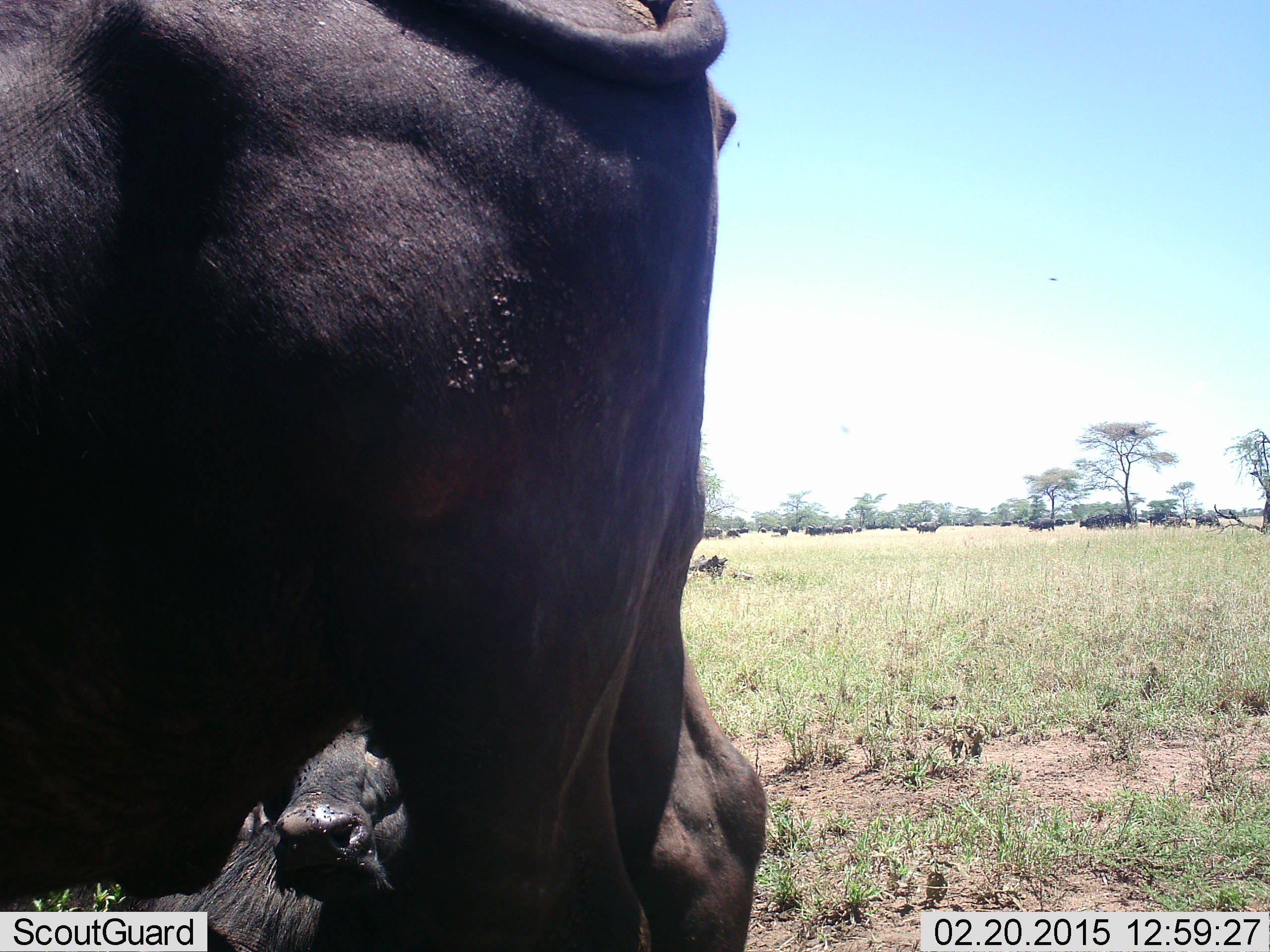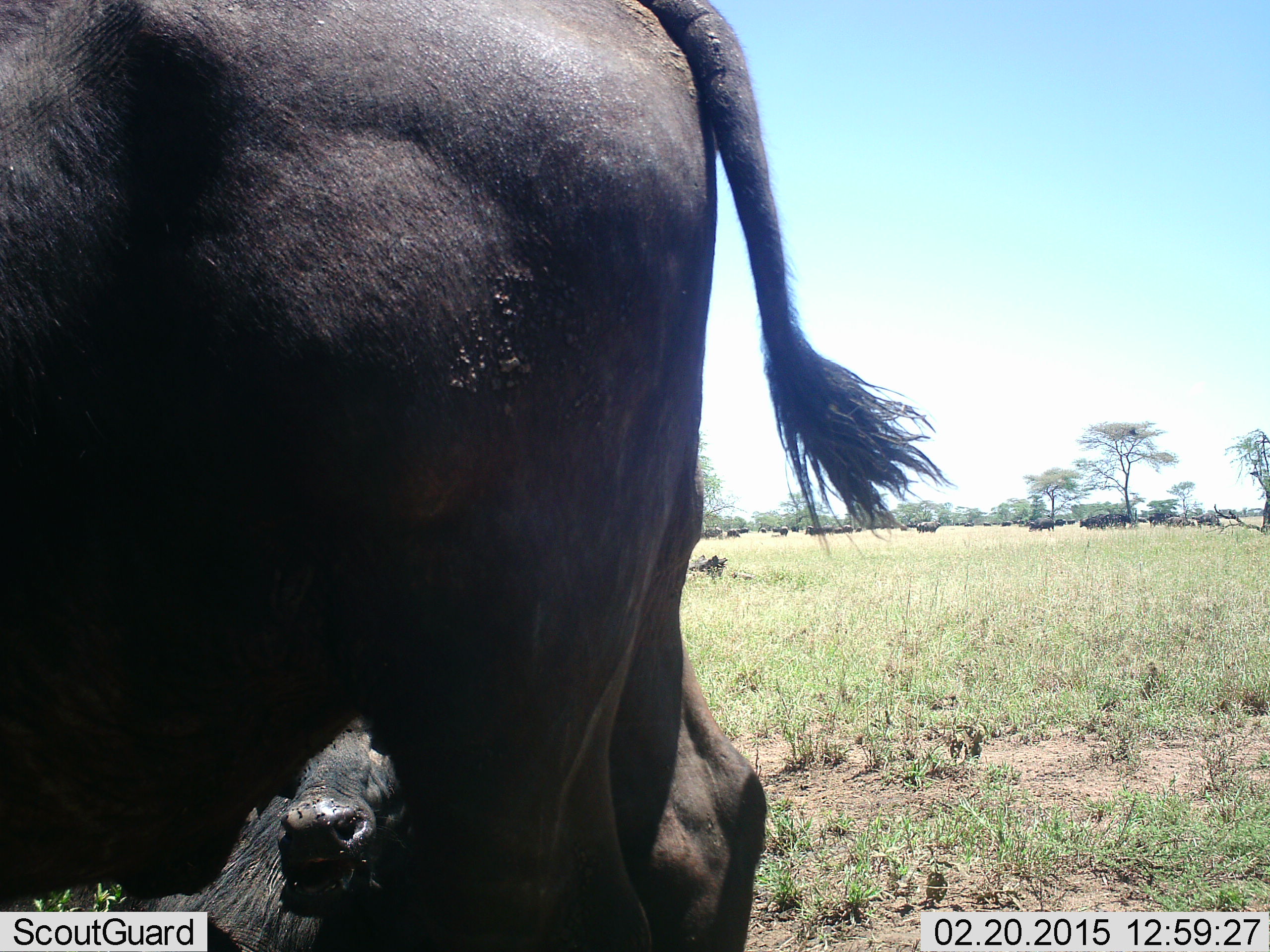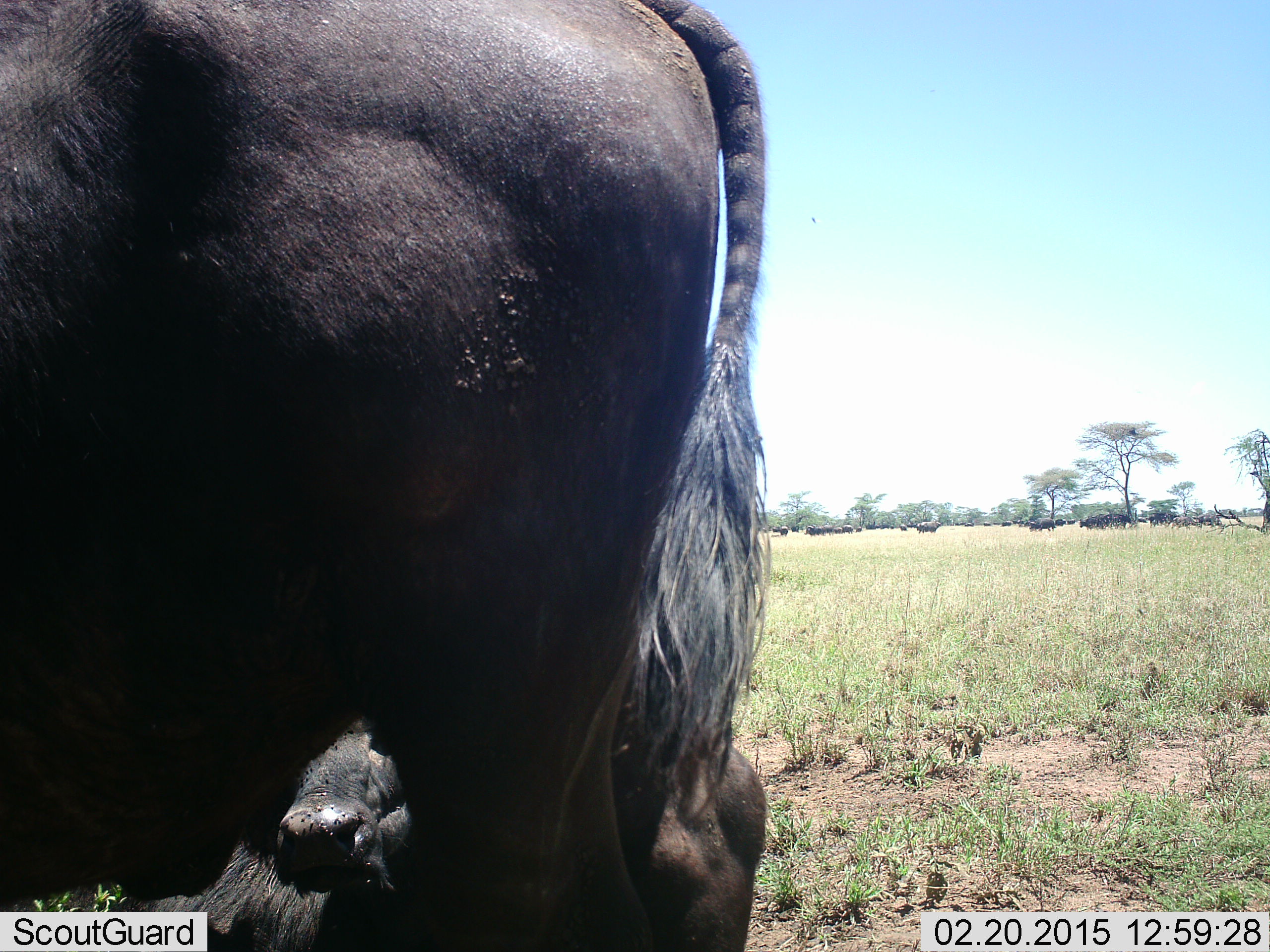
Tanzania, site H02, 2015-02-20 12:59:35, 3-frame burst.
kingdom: Animalia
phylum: Chordata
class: Mammalia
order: Artiodactyla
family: Bovidae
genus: Syncerus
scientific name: Syncerus caffer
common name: cape buffalo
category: buffalo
Buffalo (cape buffalo) (Syncerus caffer), count 11-50. Behavior (volunteer vote fractions): standing 100%, resting 80%, moving 40%, interacting 0%. Young present (vote fraction): 20%. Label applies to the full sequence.